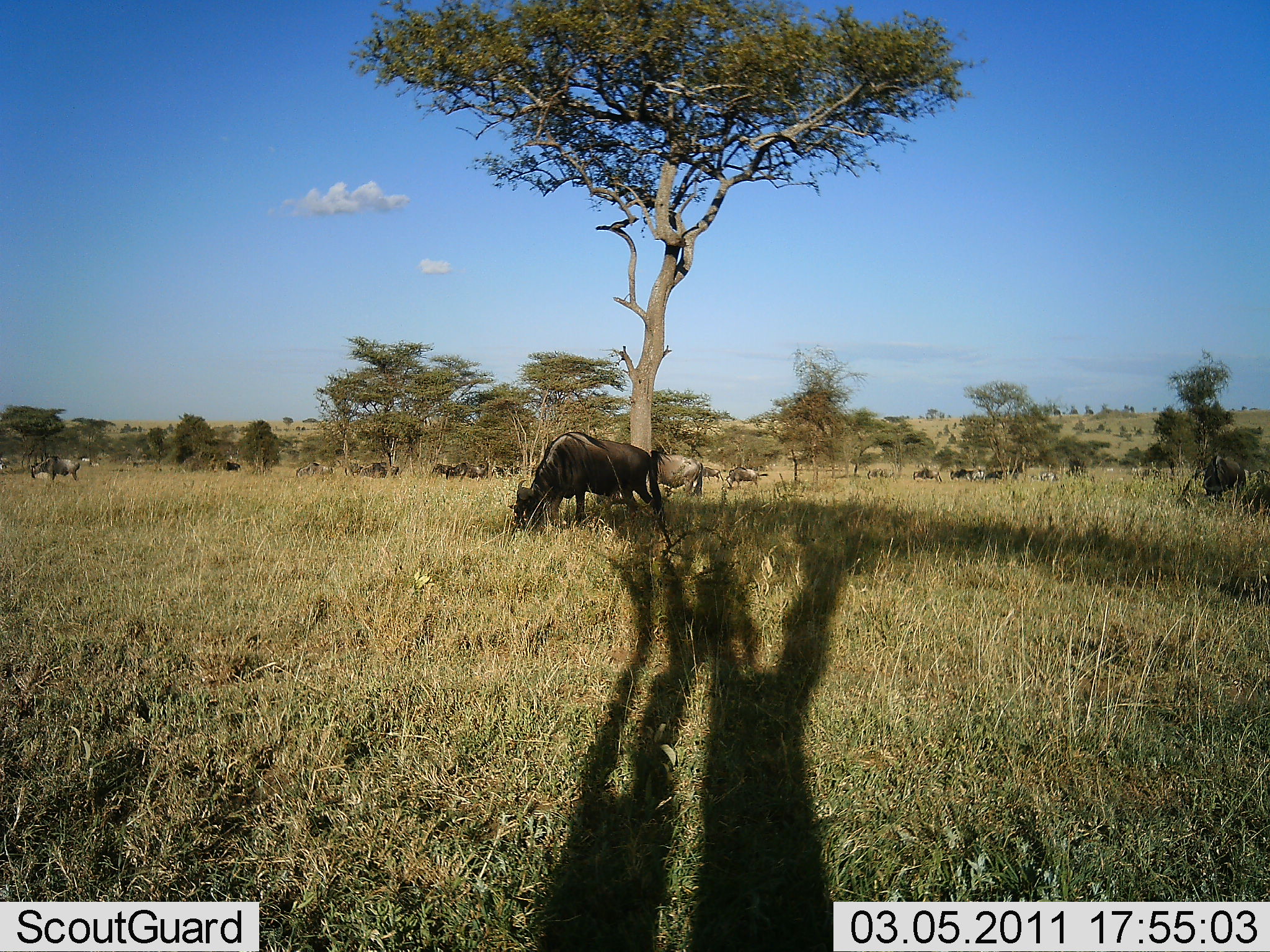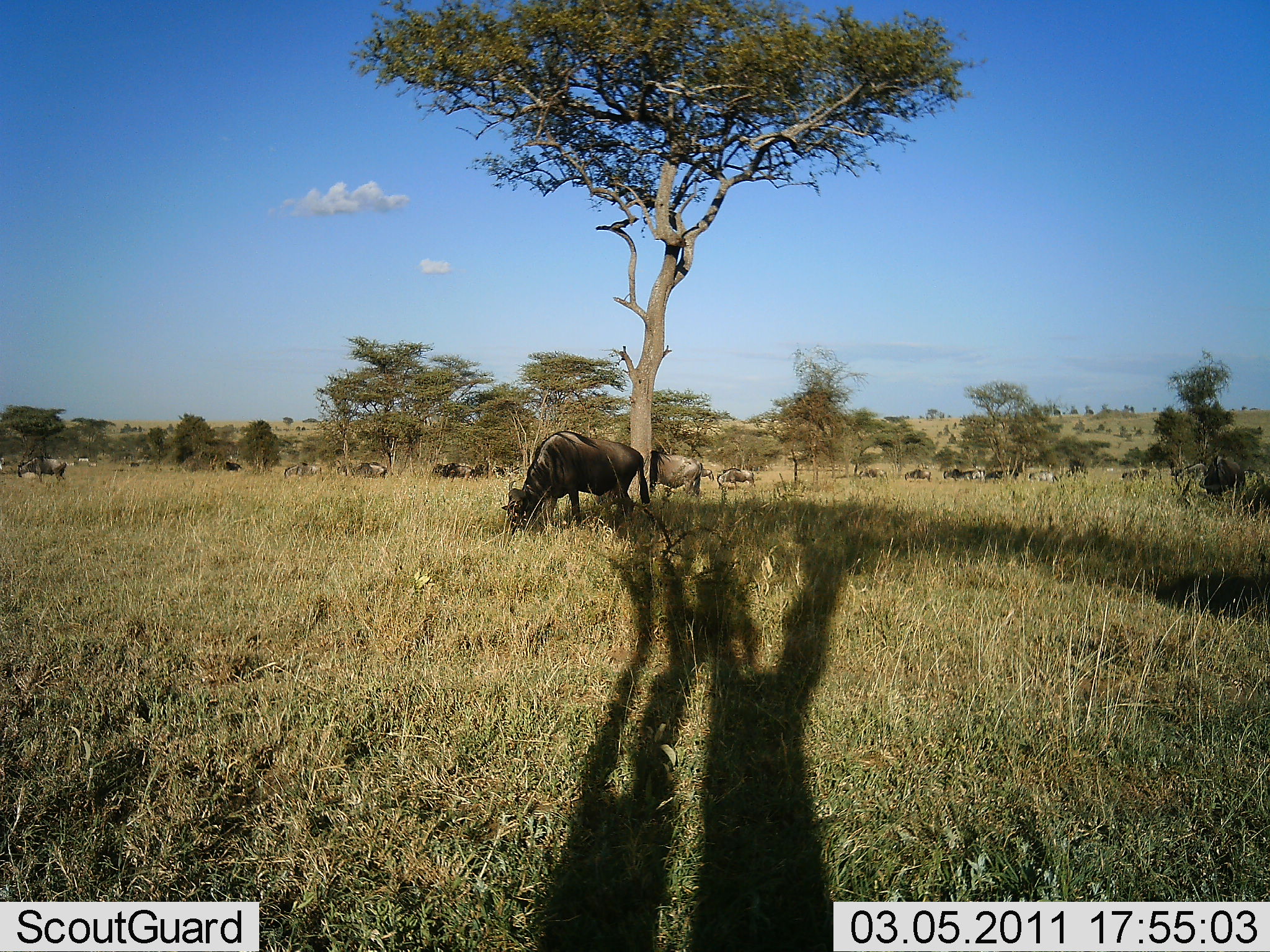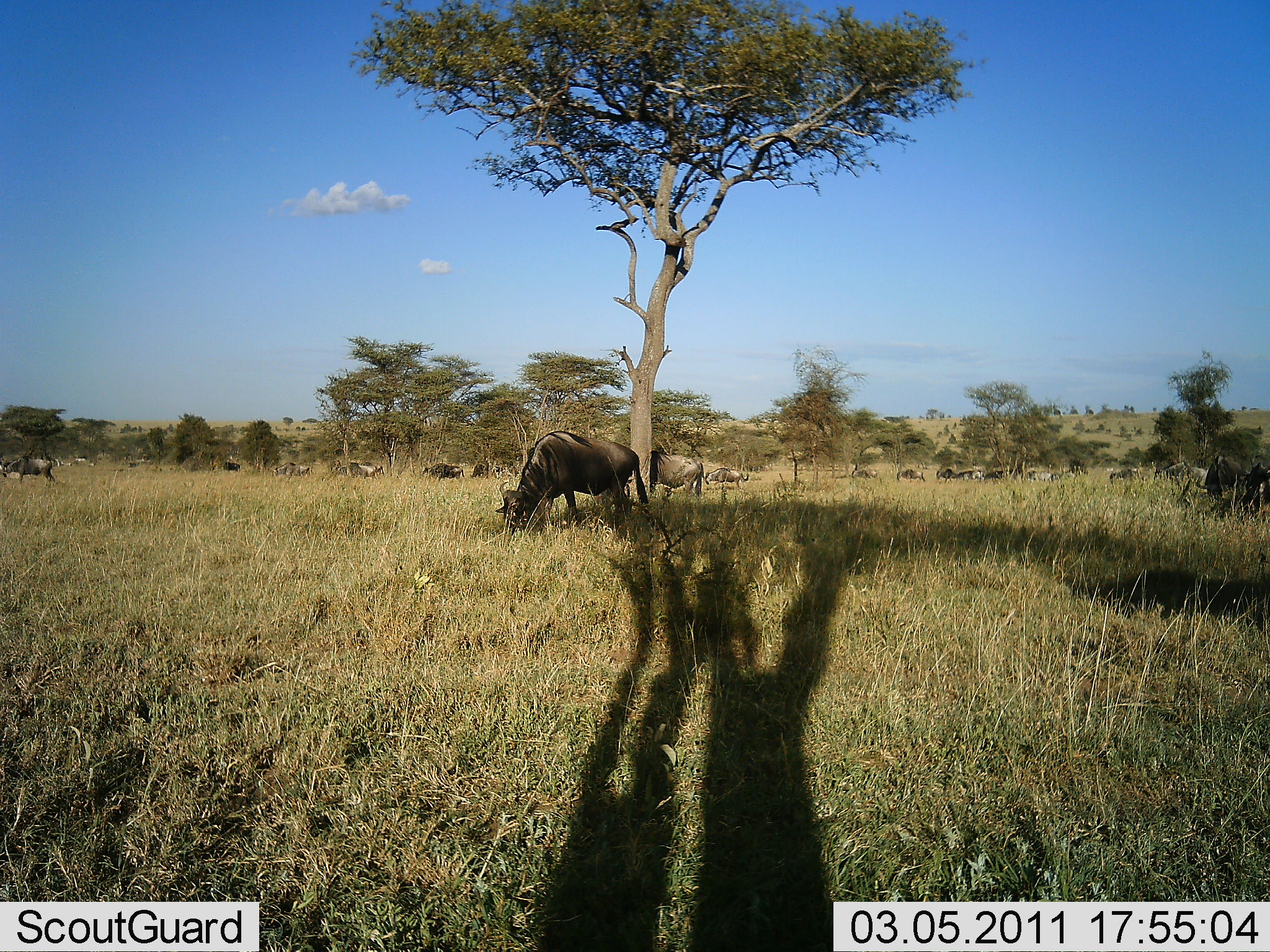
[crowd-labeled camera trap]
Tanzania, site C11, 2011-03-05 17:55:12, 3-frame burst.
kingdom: Animalia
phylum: Chordata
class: Mammalia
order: Artiodactyla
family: Bovidae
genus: Connochaetes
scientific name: Connochaetes taurinus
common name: blue wildebeest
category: wildebeest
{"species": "wildebeest (blue wildebeest) (Connochaetes taurinus)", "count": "11-50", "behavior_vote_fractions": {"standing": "36%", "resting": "7%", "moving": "64%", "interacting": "0%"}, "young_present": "0%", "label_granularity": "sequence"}